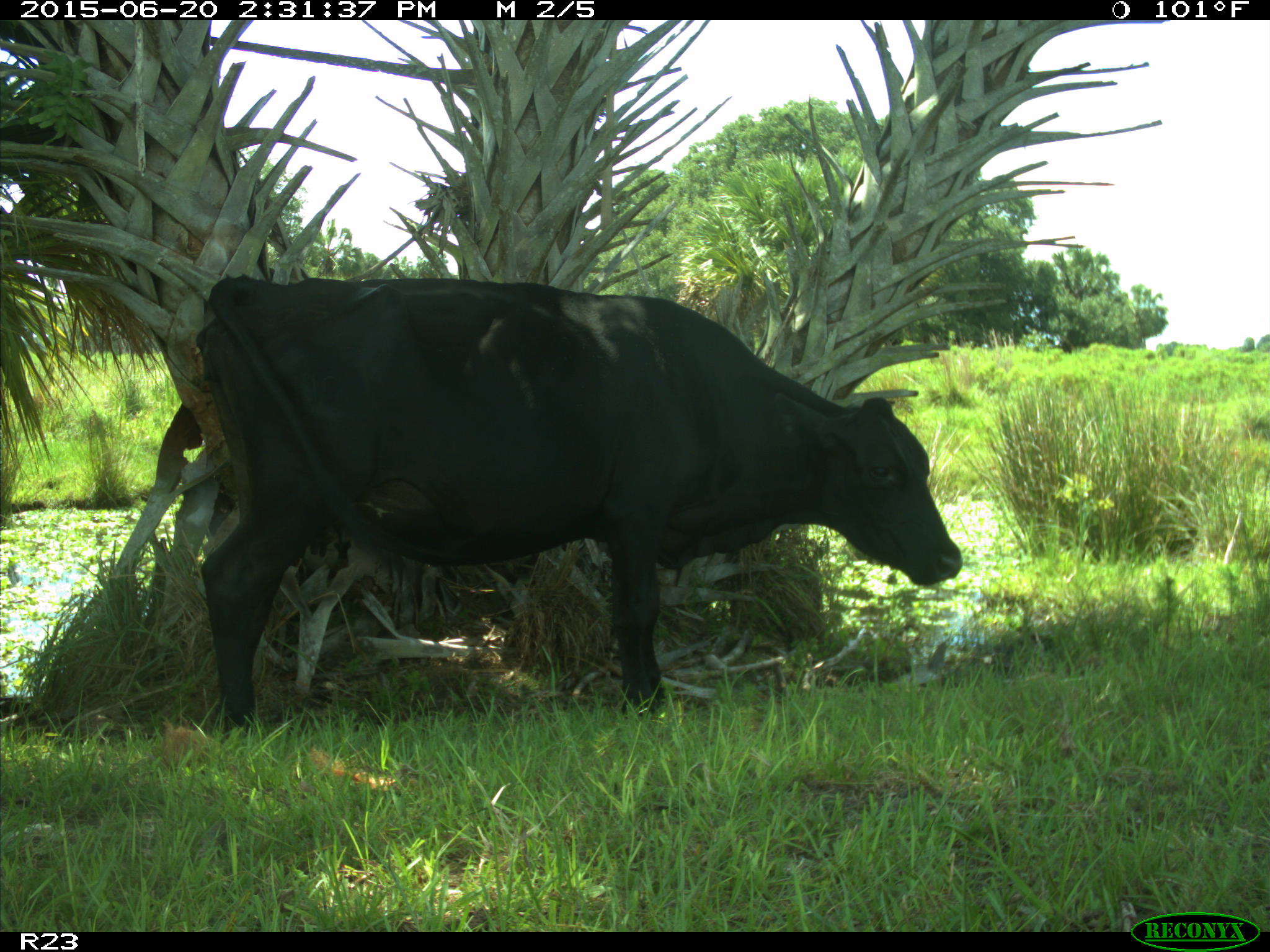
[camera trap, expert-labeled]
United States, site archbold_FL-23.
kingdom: Animalia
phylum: Chordata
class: Mammalia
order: Artiodactyla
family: Bovidae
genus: Bos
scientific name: Bos taurus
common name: domestic cow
Bos taurus (domestic cow).